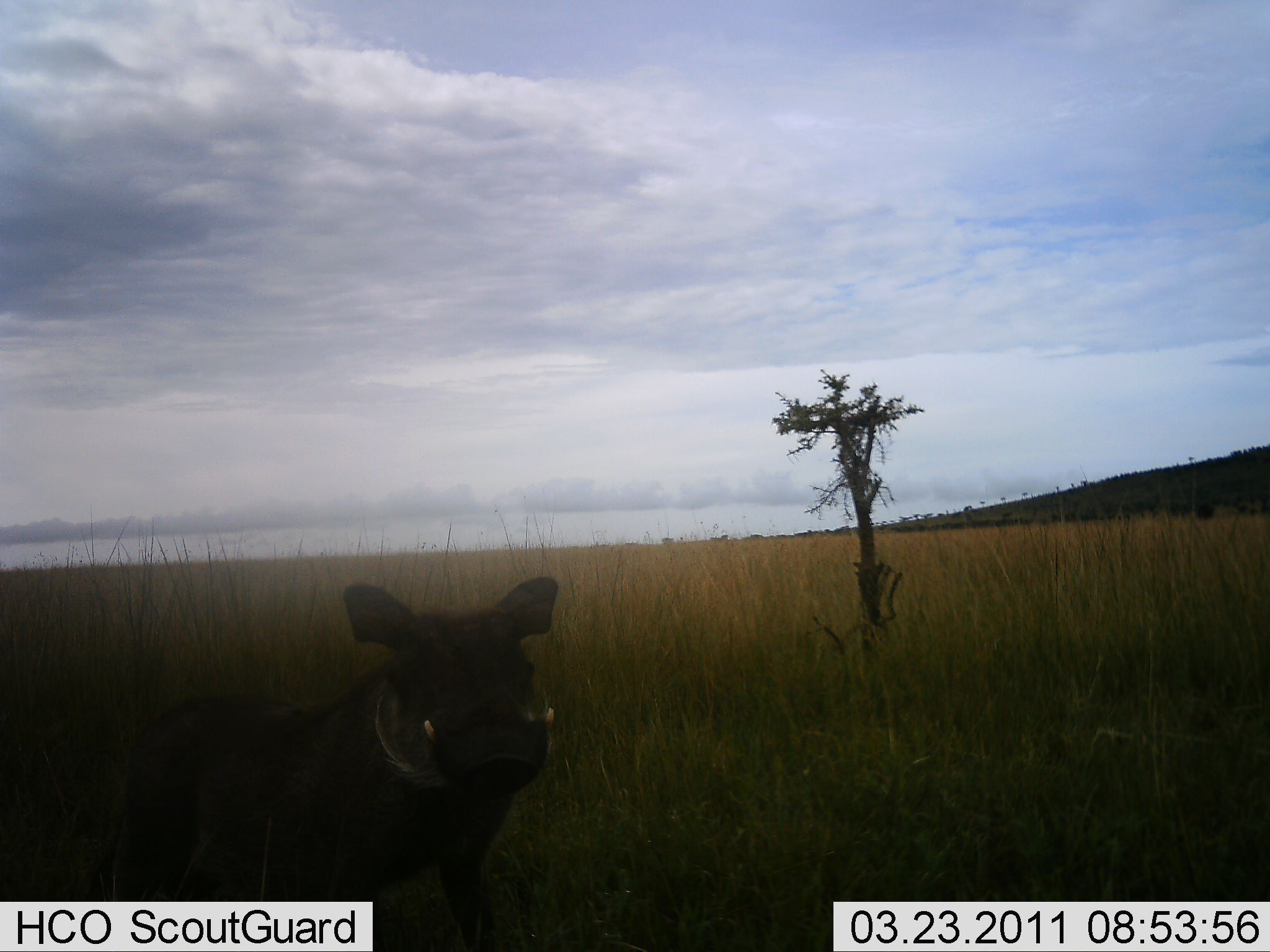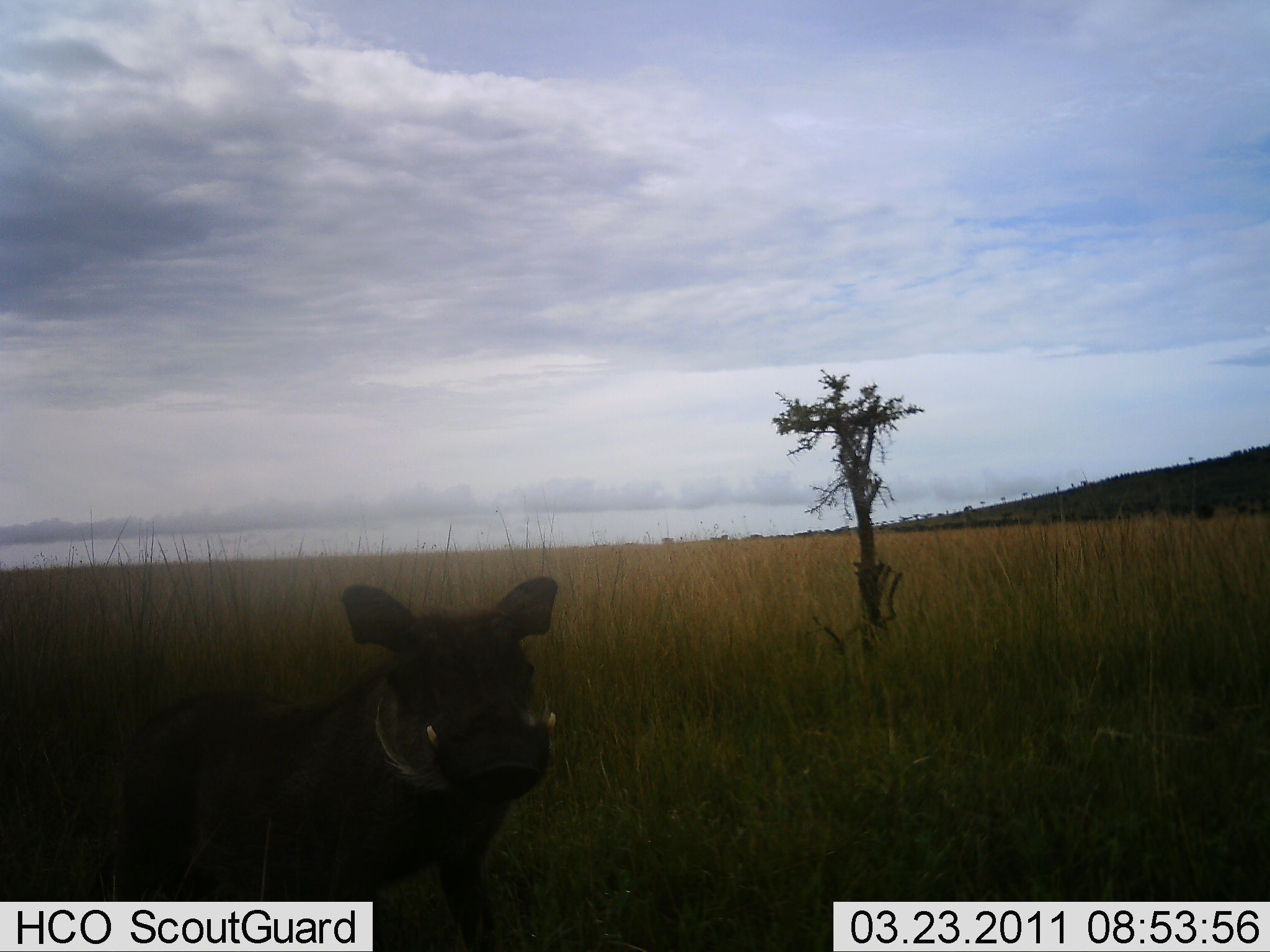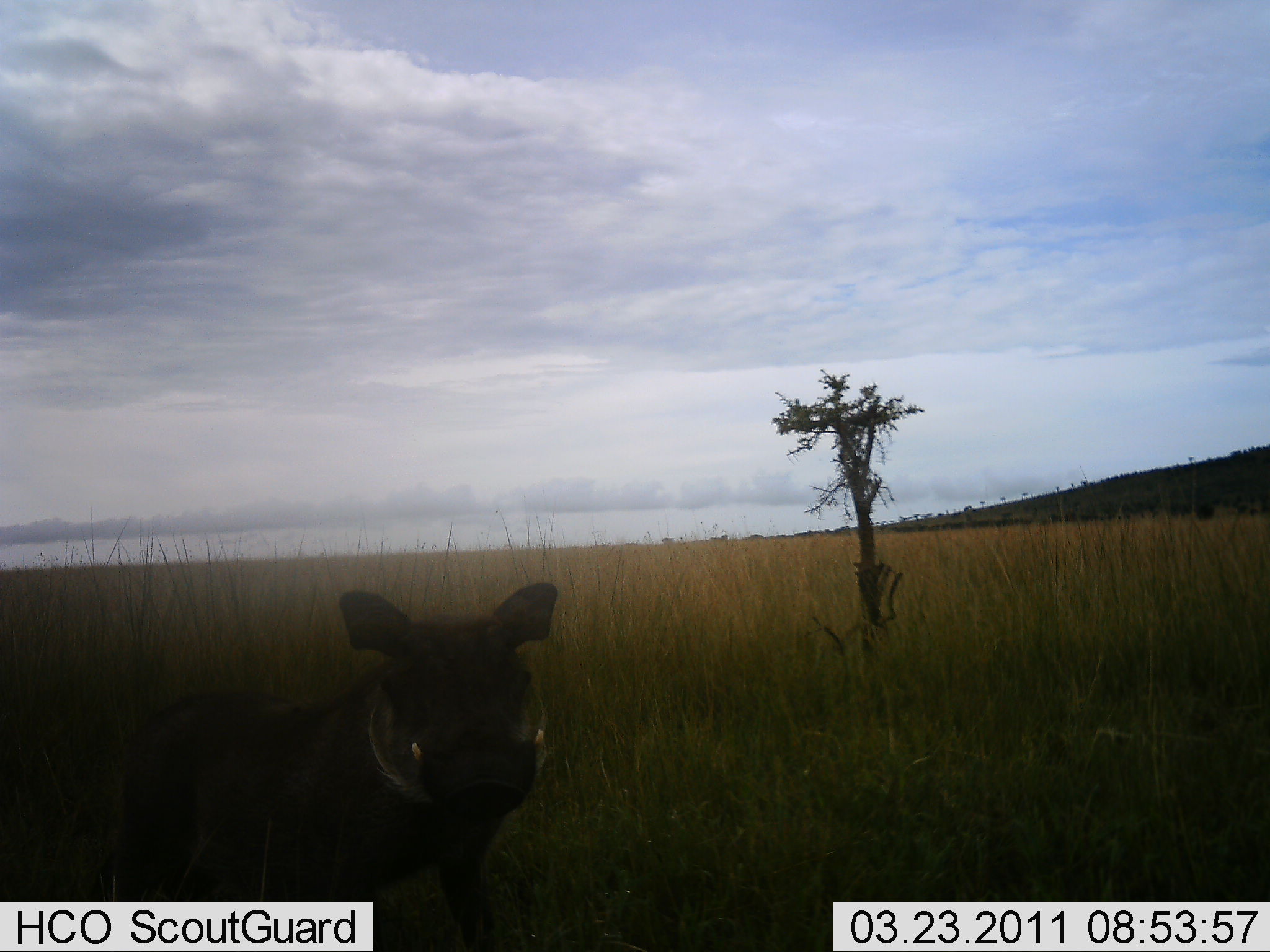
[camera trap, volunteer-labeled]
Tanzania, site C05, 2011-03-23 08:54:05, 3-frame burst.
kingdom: Animalia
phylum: Chordata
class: Mammalia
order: Artiodactyla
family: Suidae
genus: Phacochoerus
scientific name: Phacochoerus africanus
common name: warthog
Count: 1.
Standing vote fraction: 91%.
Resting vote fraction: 9%.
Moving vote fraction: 0%.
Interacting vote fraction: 0%.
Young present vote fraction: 0%.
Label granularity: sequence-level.